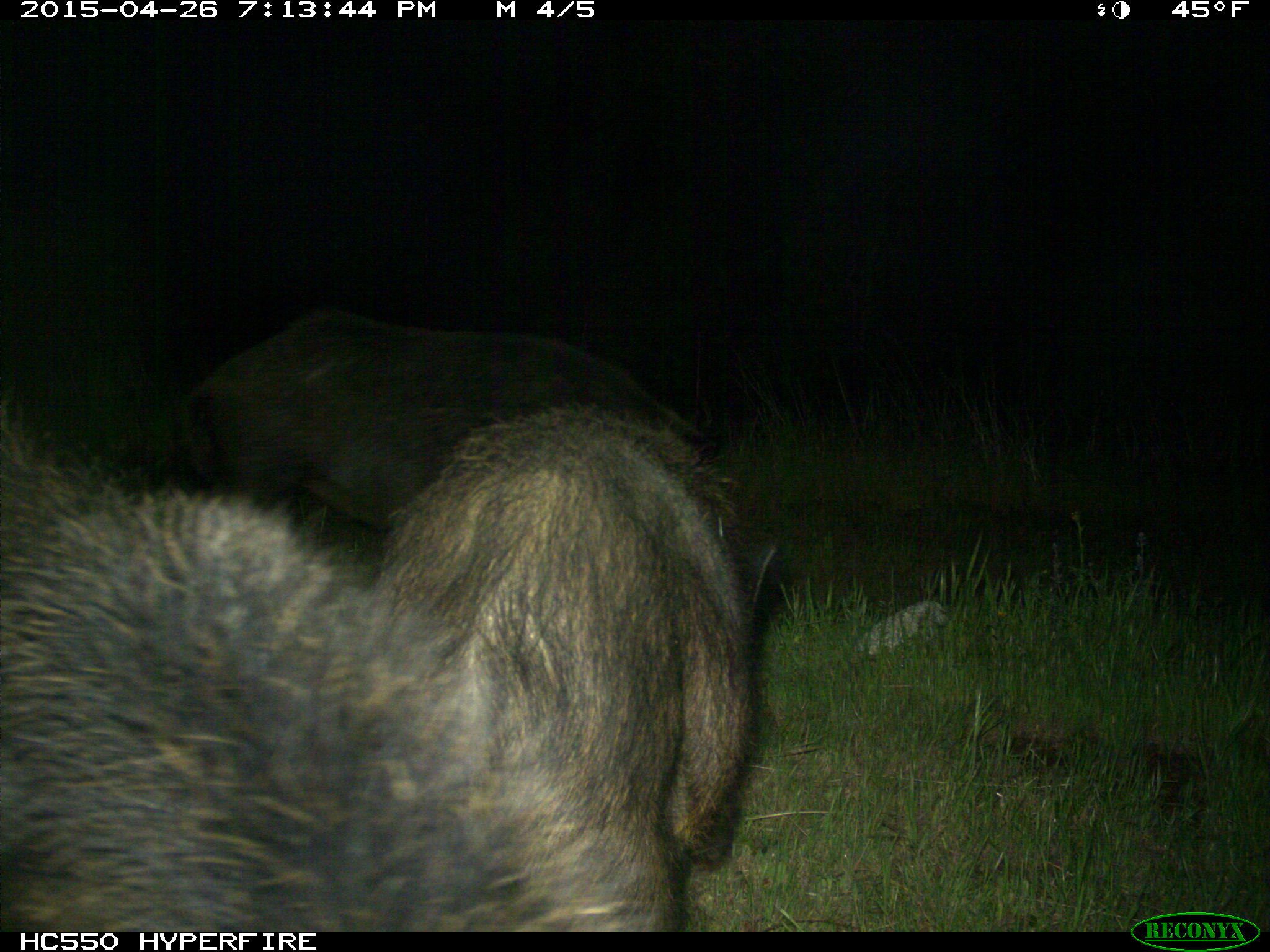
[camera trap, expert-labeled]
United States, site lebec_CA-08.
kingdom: Animalia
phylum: Chordata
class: Mammalia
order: Artiodactyla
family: Suidae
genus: Sus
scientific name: Sus scrofa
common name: wild boar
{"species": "Sus scrofa (wild boar)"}